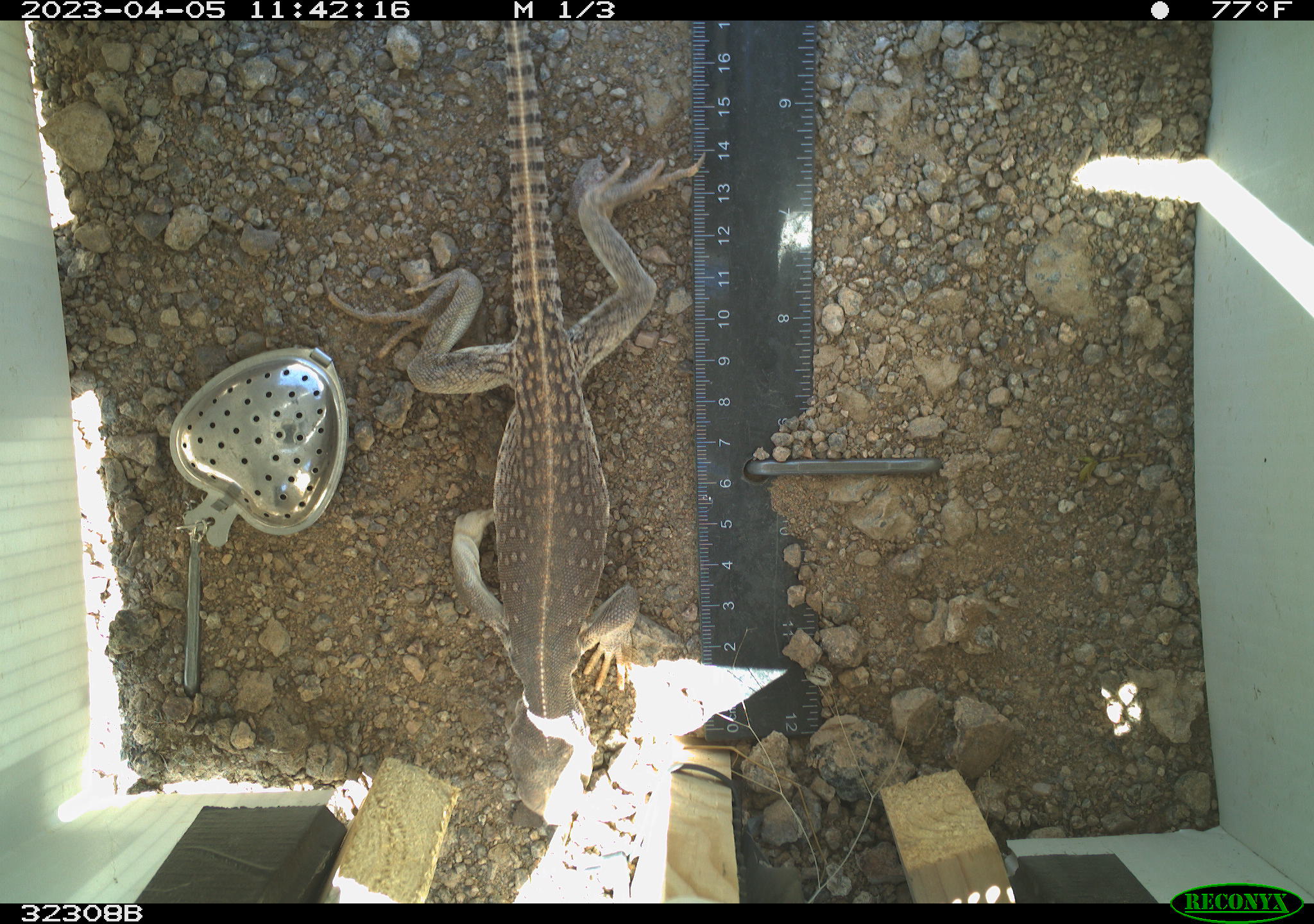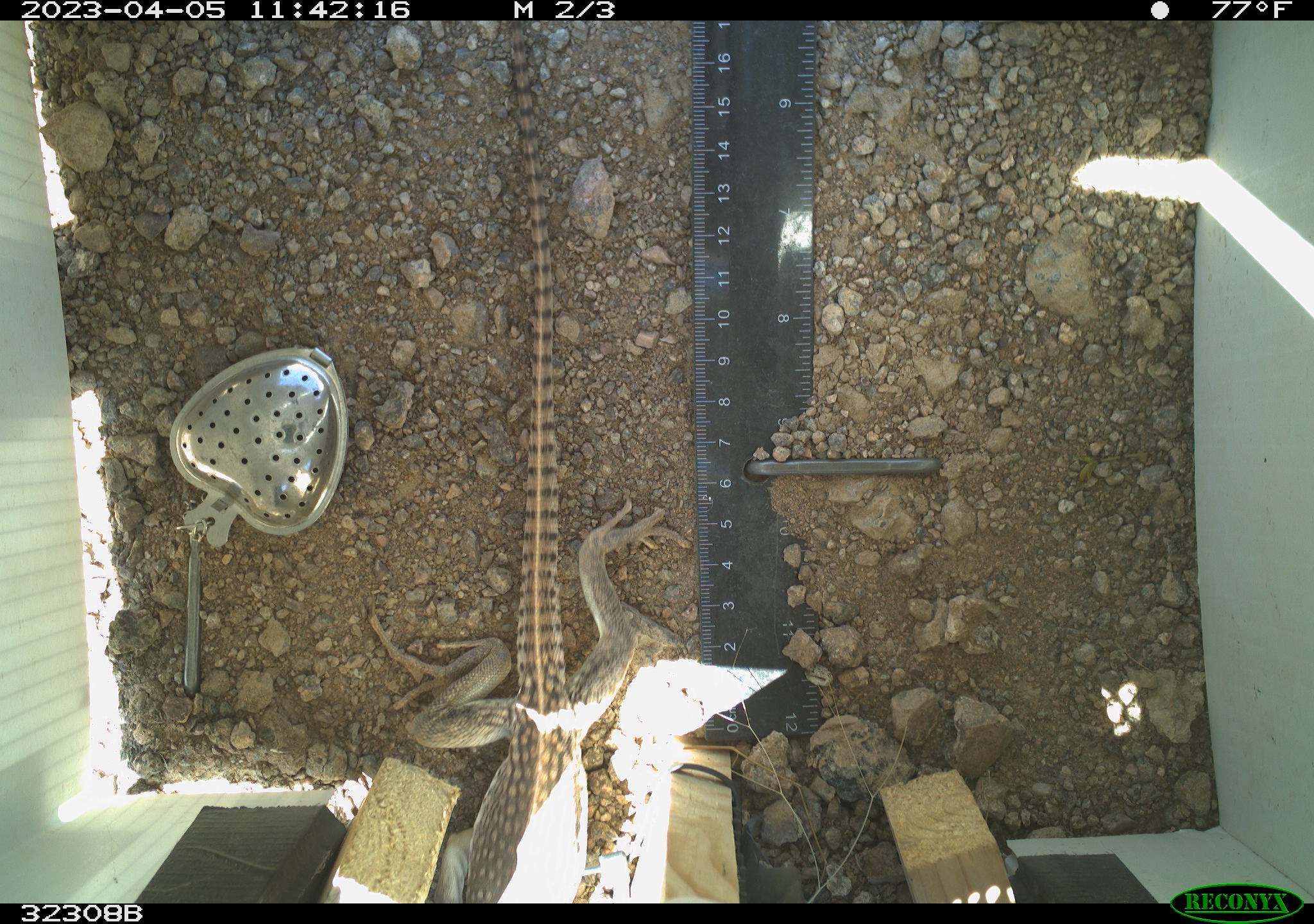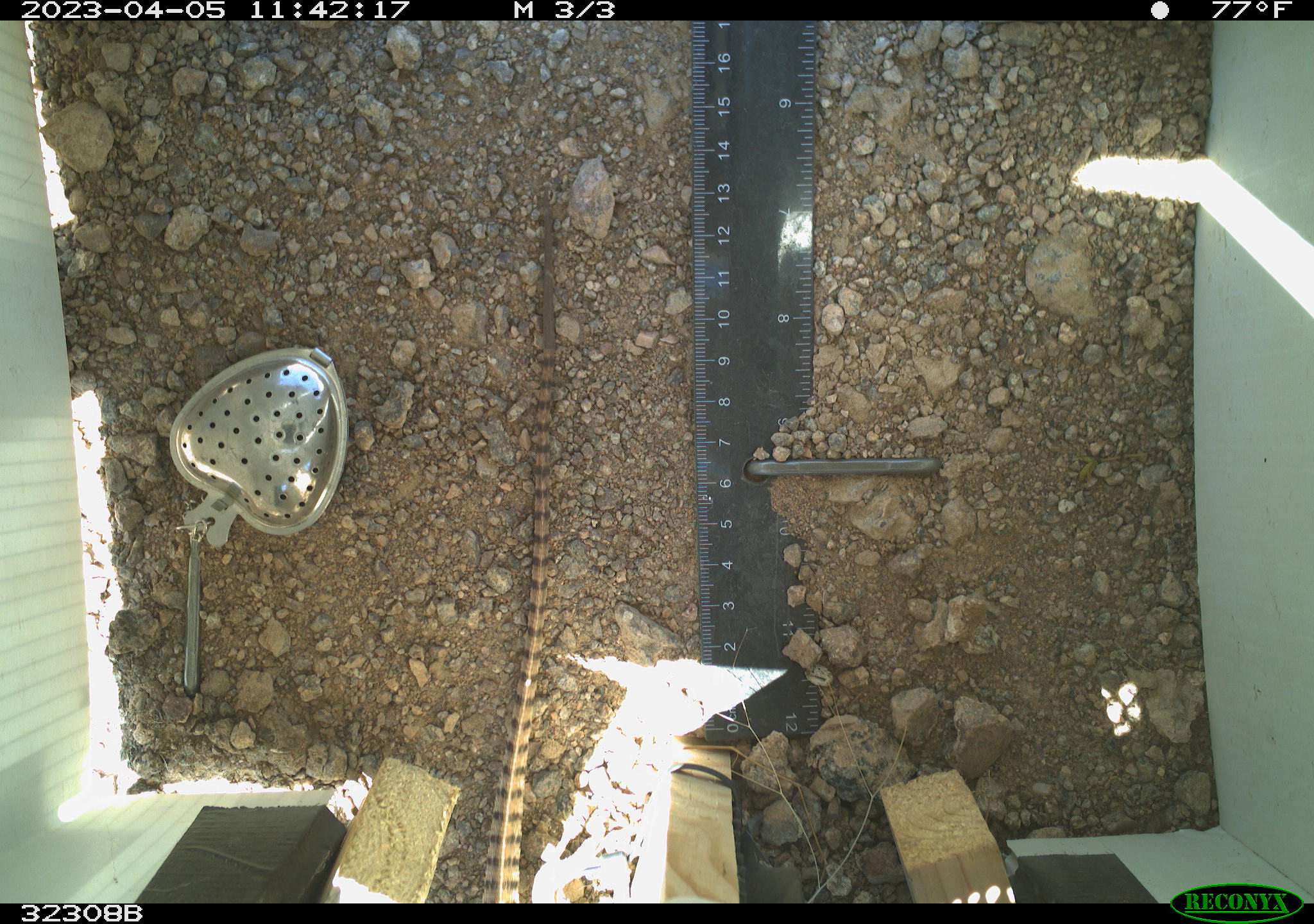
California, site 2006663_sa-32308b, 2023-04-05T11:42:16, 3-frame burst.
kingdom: Animalia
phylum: Chordata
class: Reptilia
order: Squamata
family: Iguanidae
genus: Dipsosaurus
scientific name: Dipsosaurus dorsalis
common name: common desert iguana